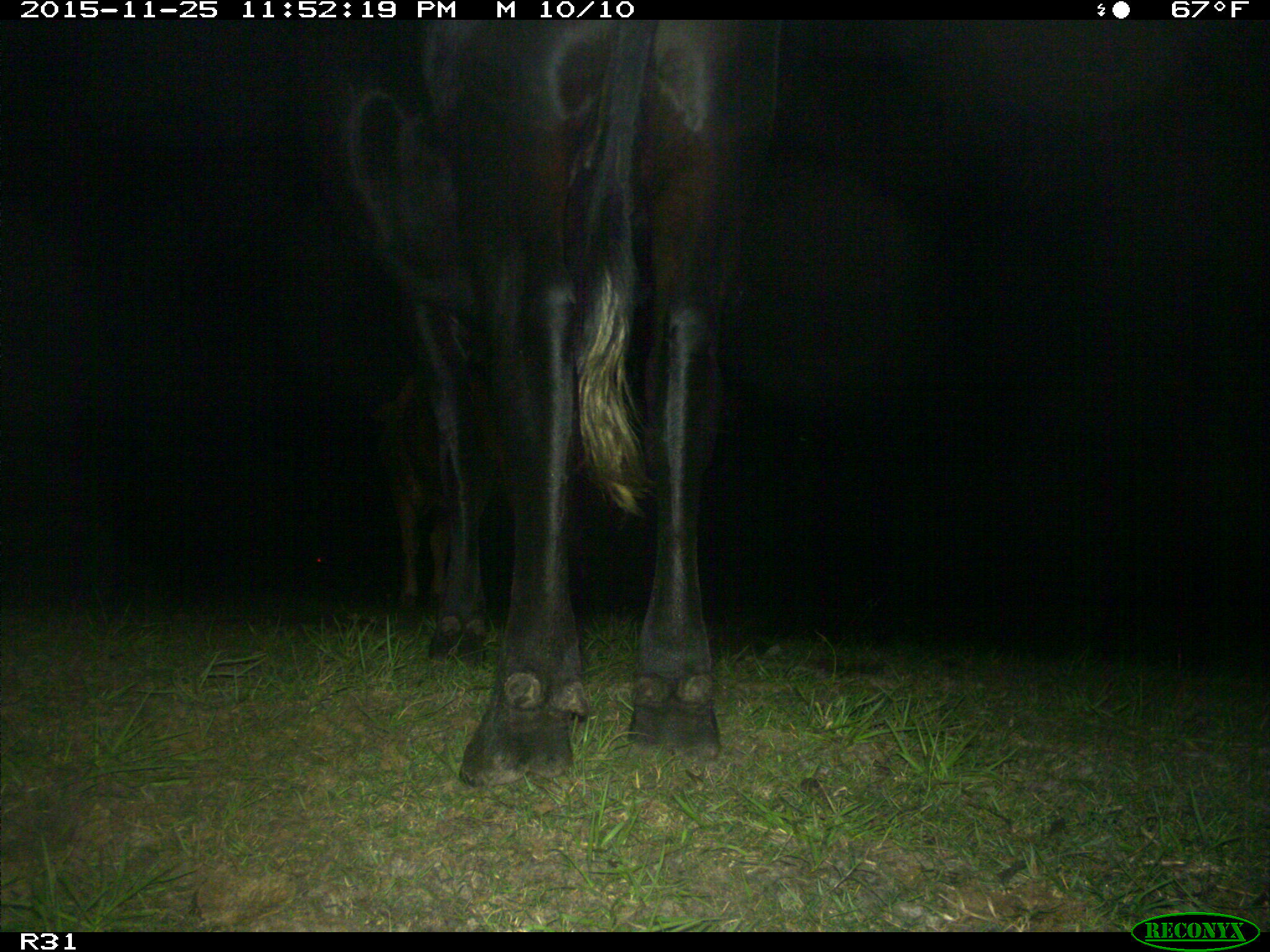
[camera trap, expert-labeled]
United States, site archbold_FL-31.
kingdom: Animalia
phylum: Chordata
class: Mammalia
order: Artiodactyla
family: Bovidae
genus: Bos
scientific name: Bos taurus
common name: domestic cow